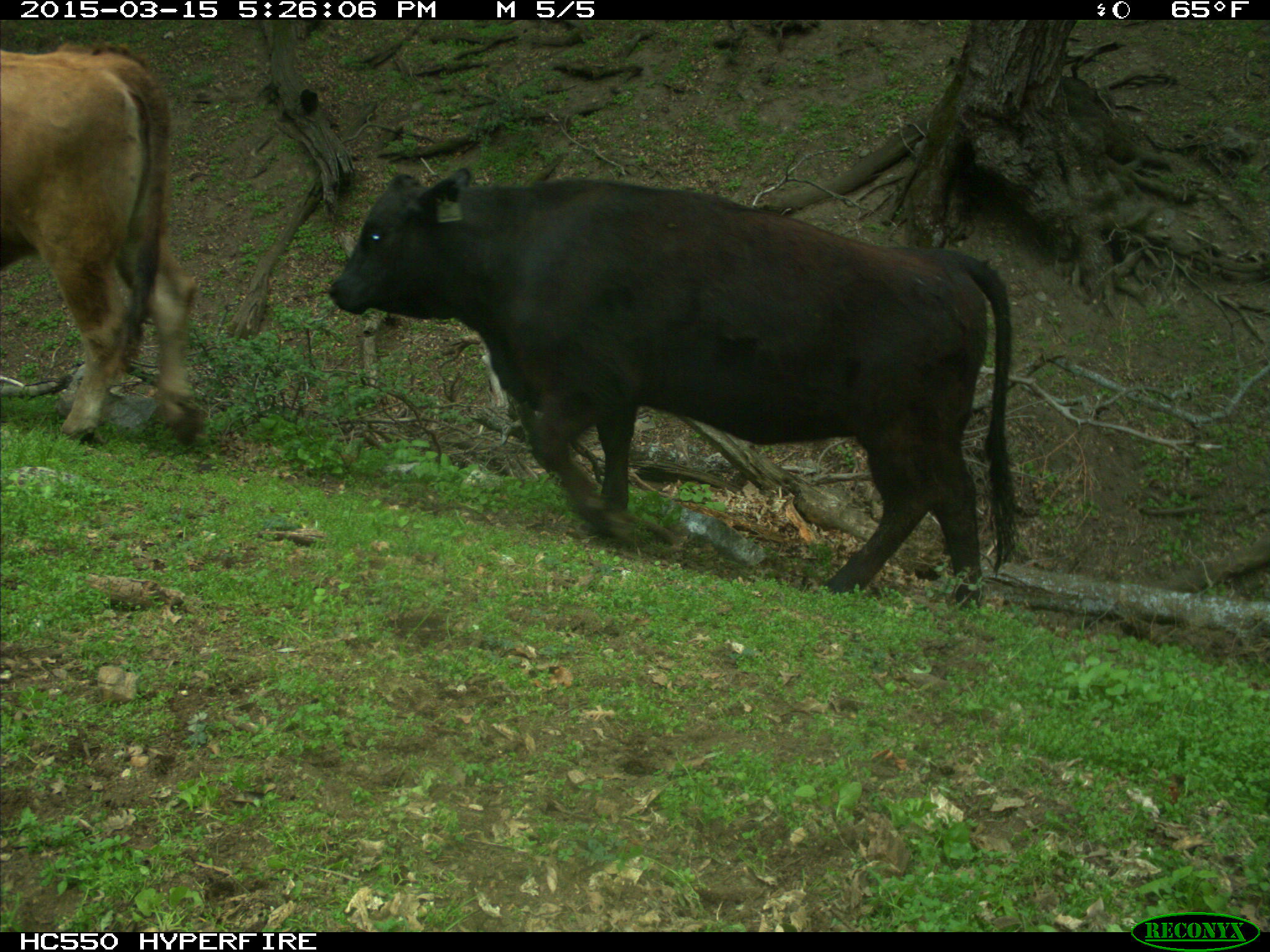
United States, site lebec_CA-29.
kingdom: Animalia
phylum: Chordata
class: Mammalia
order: Artiodactyla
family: Bovidae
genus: Bos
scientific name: Bos taurus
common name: domestic cow